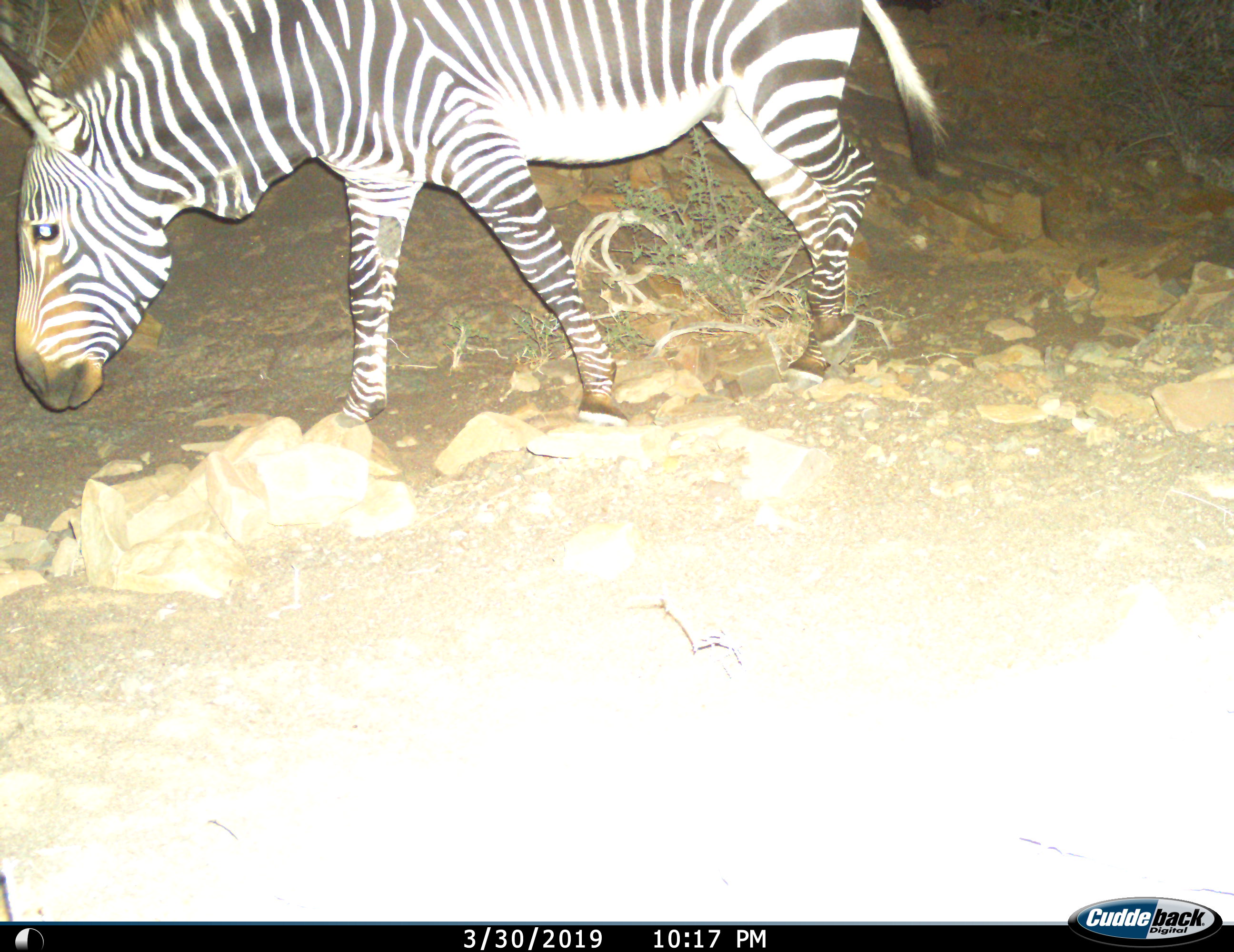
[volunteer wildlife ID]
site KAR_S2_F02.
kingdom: Animalia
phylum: Chordata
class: Mammalia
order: Perissodactyla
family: Equidae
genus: Equus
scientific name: Equus zebra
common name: mountain zebra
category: zebramountain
Zebramountain (mountain zebra) (Equus zebra), count 1. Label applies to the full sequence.